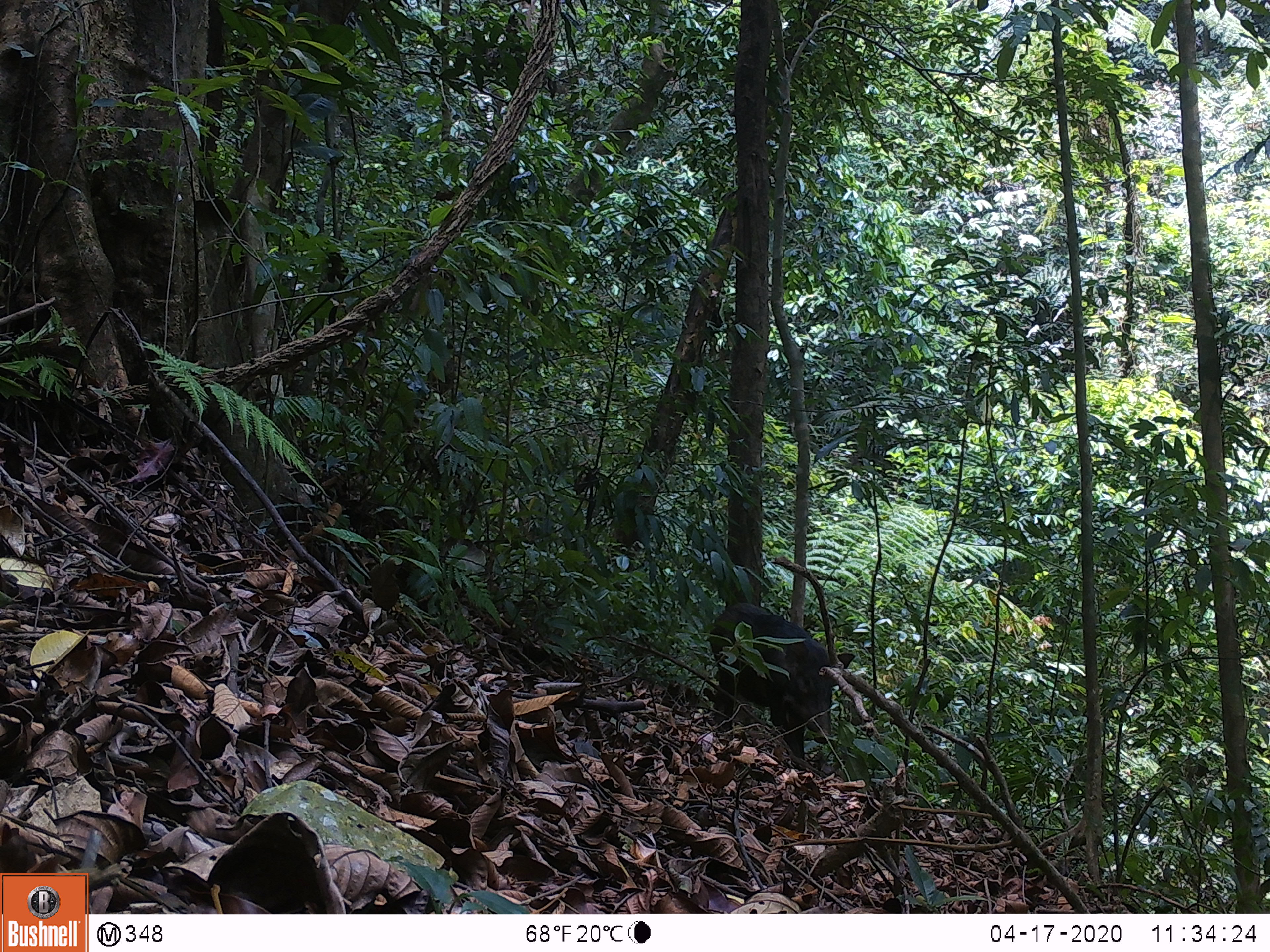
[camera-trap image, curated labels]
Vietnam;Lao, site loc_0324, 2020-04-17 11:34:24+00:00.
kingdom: Animalia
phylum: Chordata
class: Mammalia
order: Artiodactyla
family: Suidae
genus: Sus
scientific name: Sus scrofa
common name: eurasian wild pig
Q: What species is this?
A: Eurasian wild pig (Sus scrofa).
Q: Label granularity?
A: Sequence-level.